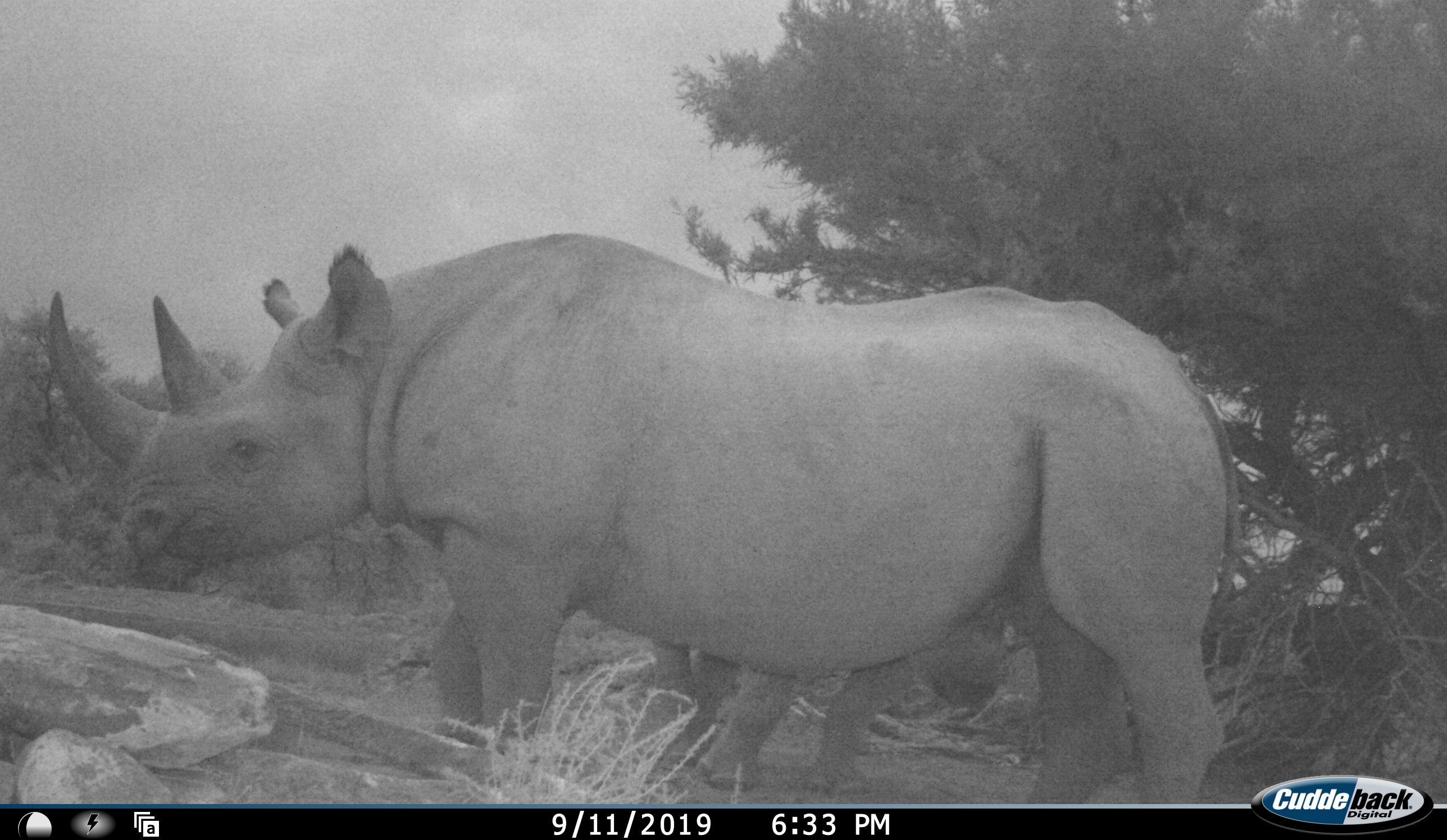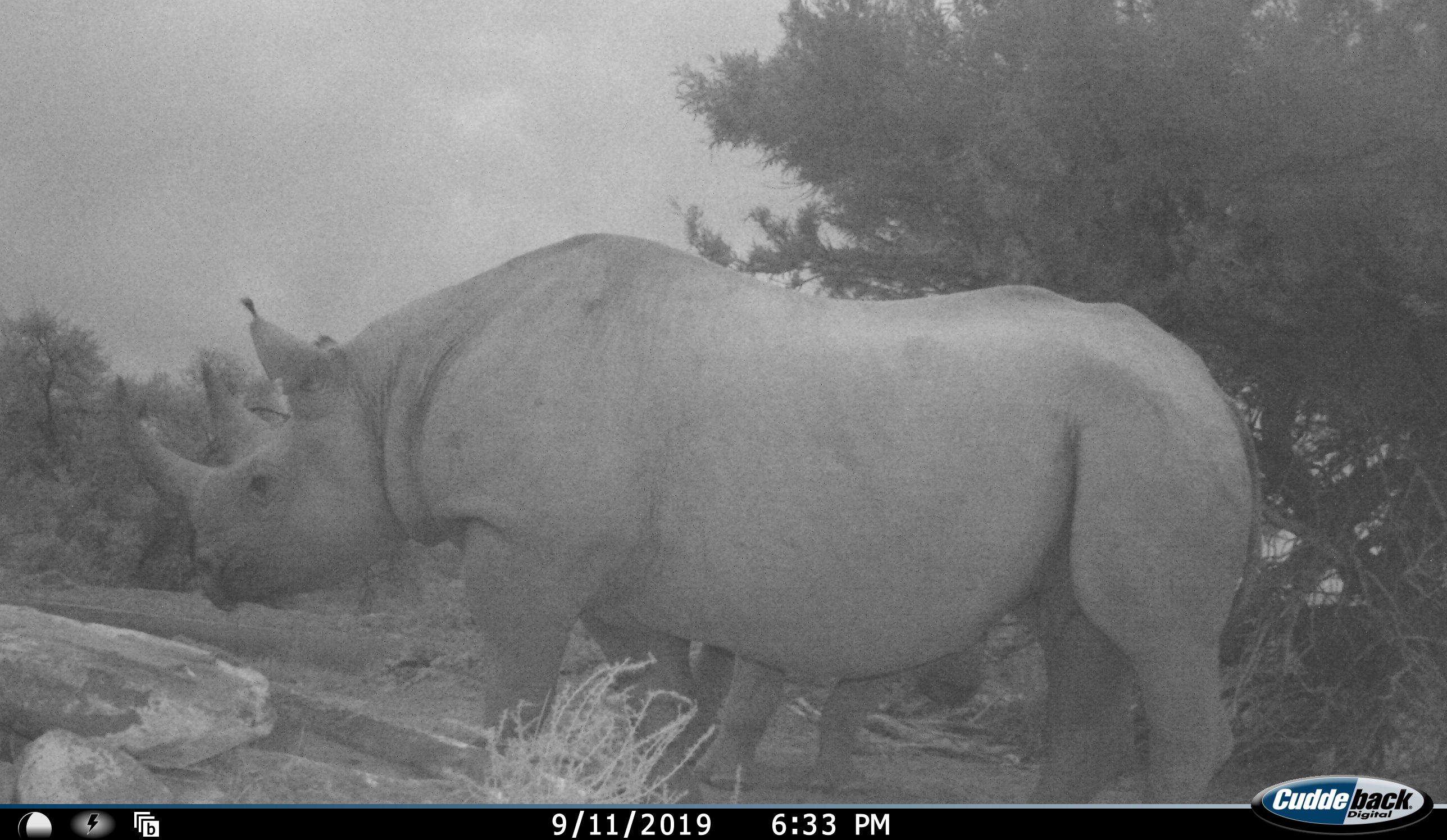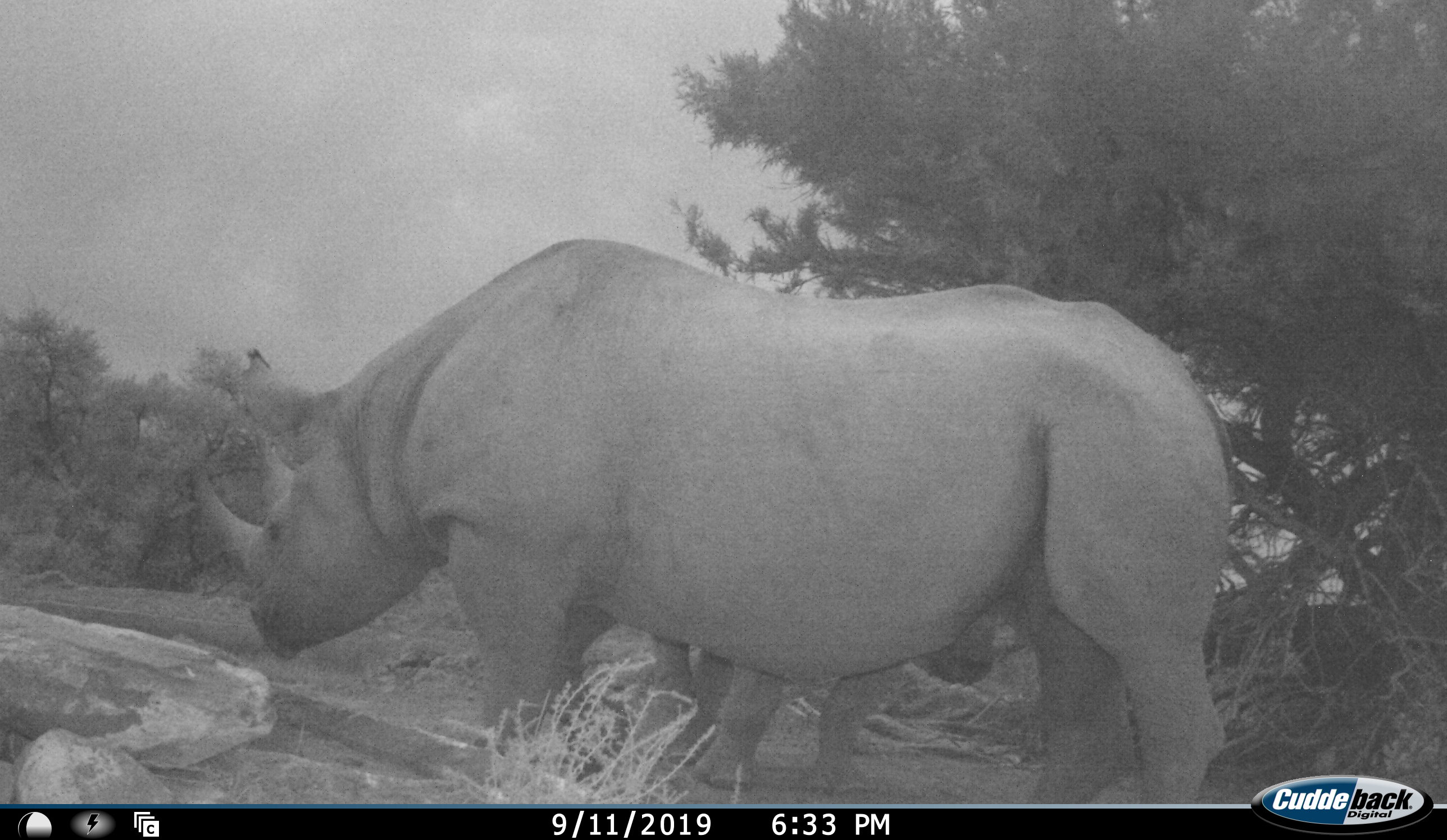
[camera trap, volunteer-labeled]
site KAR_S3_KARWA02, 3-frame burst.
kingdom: Animalia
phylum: Chordata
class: Mammalia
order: Perissodactyla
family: Rhinocerotidae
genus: Diceros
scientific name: Diceros bicornis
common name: black rhinoceros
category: rhinocerosblack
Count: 2.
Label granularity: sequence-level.